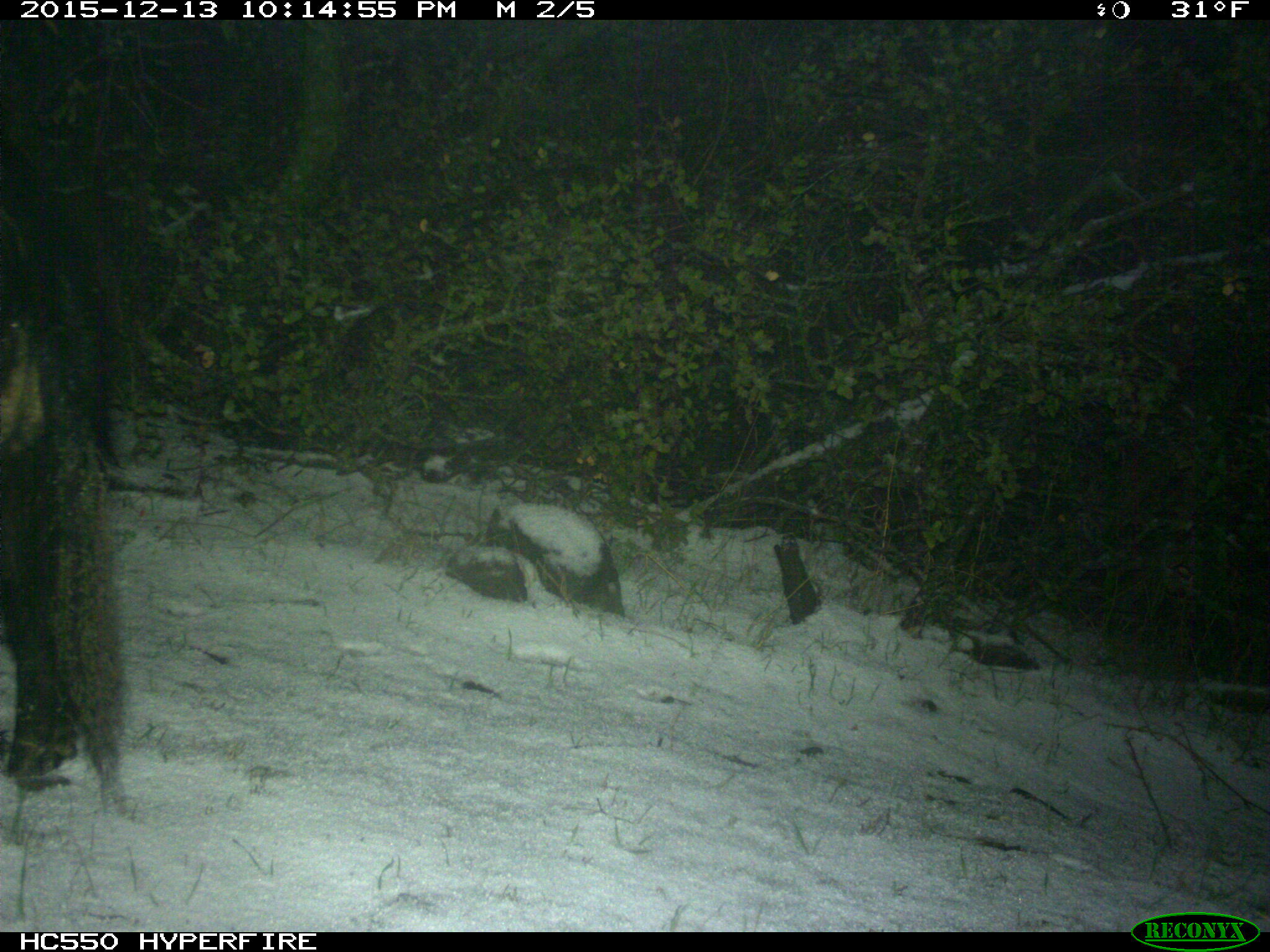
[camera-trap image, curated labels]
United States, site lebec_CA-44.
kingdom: Animalia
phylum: Chordata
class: Mammalia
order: Artiodactyla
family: Suidae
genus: Sus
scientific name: Sus scrofa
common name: wild boar